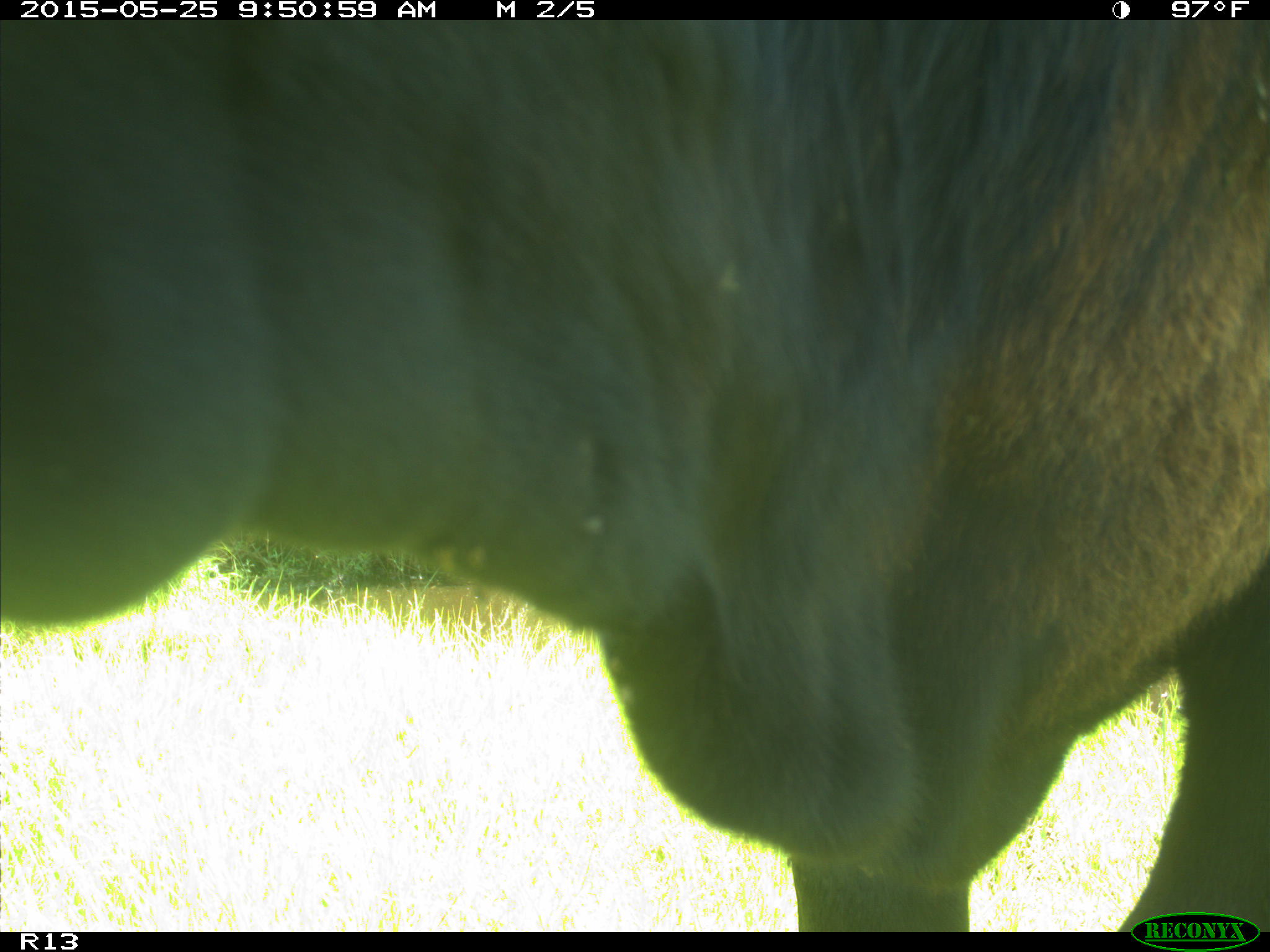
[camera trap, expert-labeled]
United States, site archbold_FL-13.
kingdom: Animalia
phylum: Chordata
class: Mammalia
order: Artiodactyla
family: Bovidae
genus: Bos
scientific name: Bos taurus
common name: domestic cow